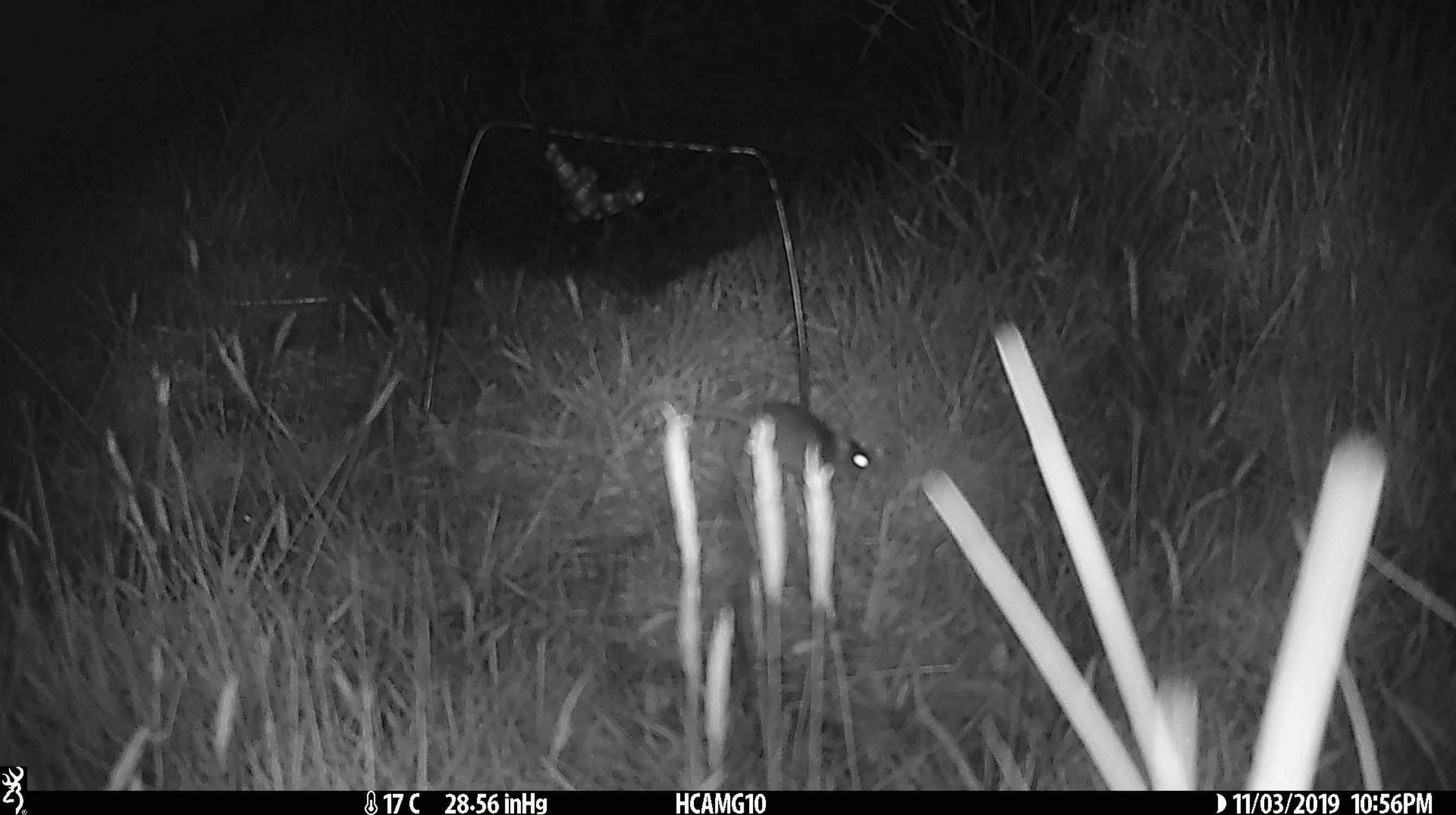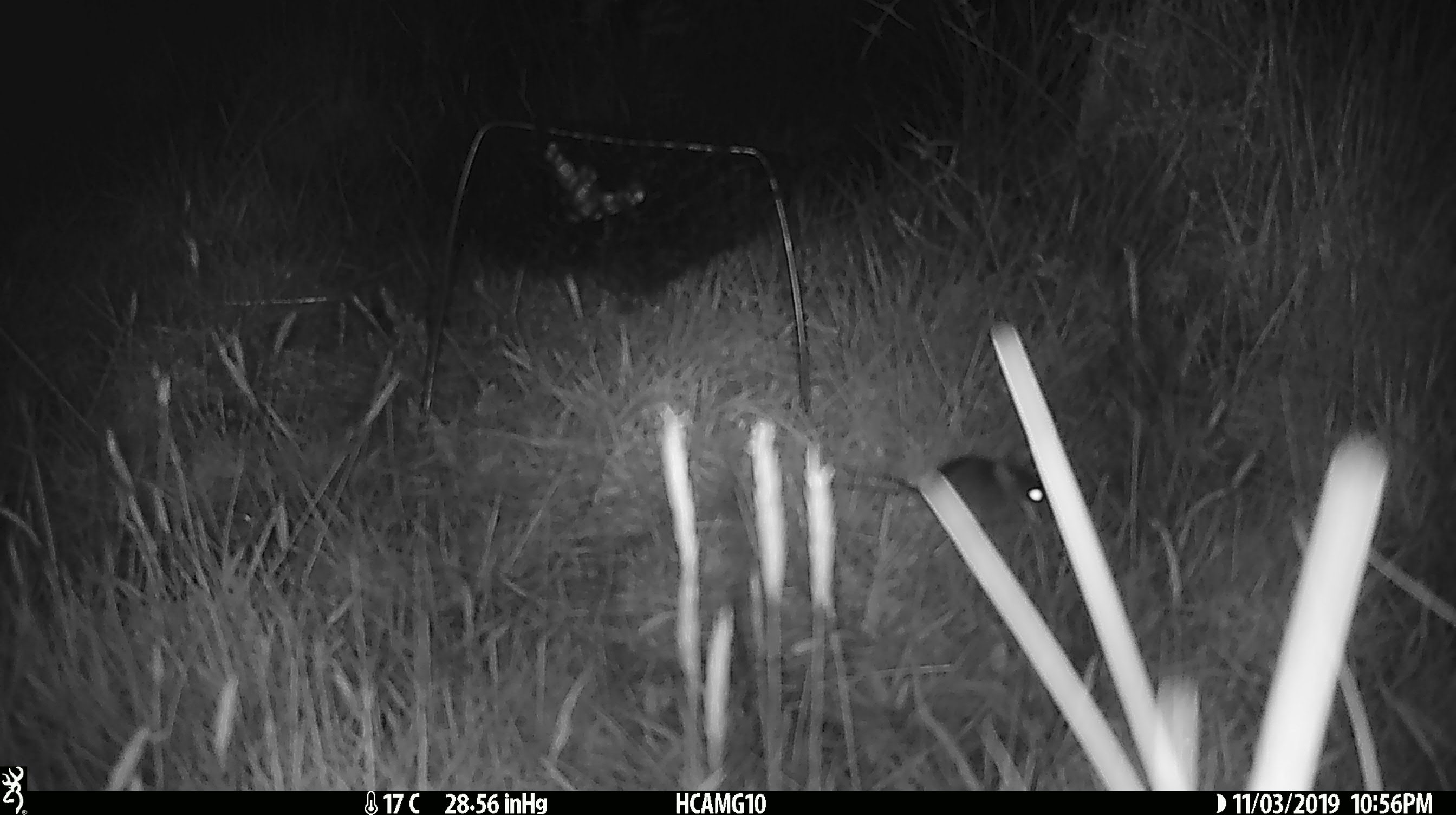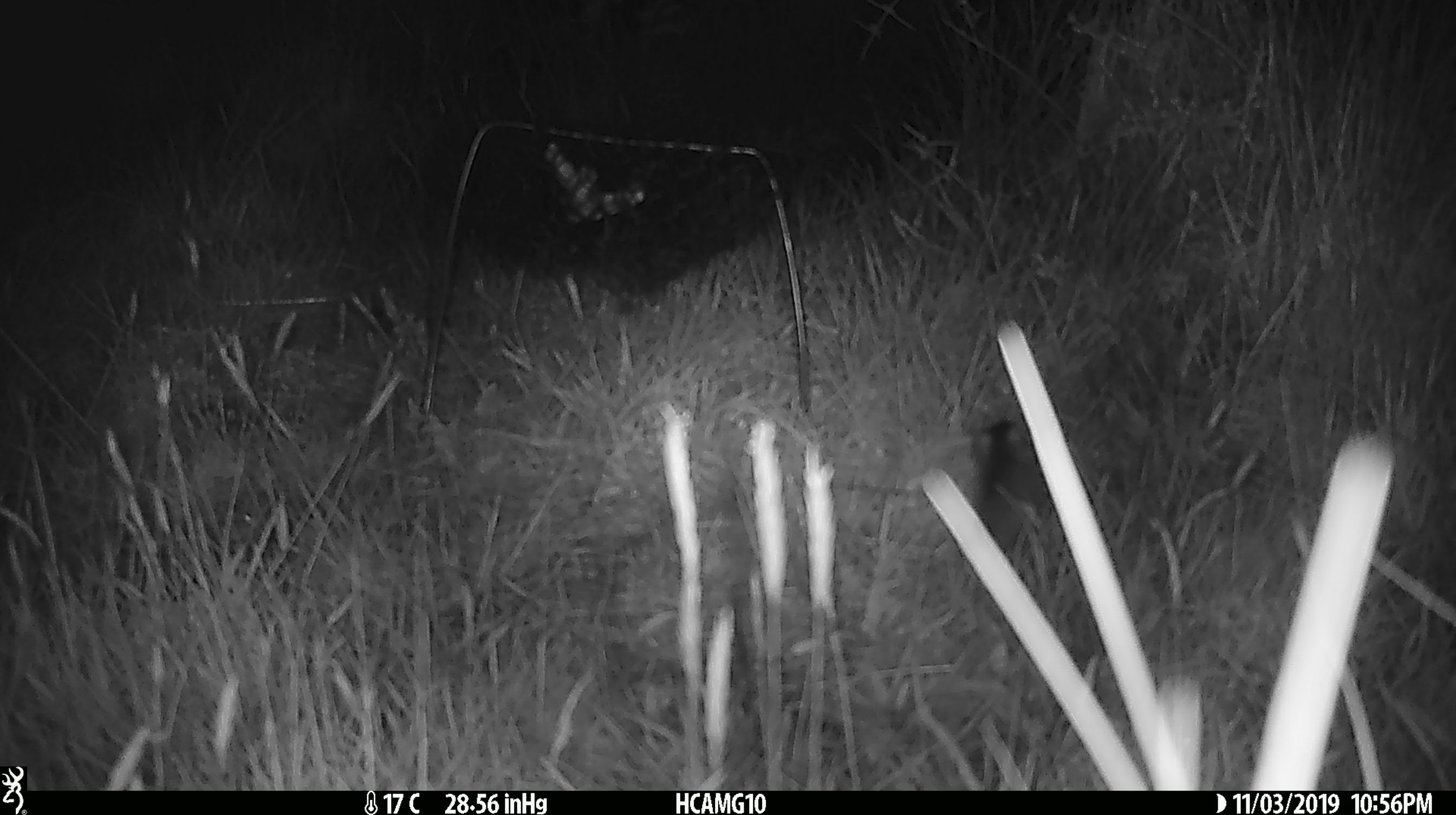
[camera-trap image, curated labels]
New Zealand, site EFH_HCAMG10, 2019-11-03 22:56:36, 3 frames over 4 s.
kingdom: Animalia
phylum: Chordata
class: Mammalia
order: Rodentia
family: Muridae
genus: Mus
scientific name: Mus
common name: mouse